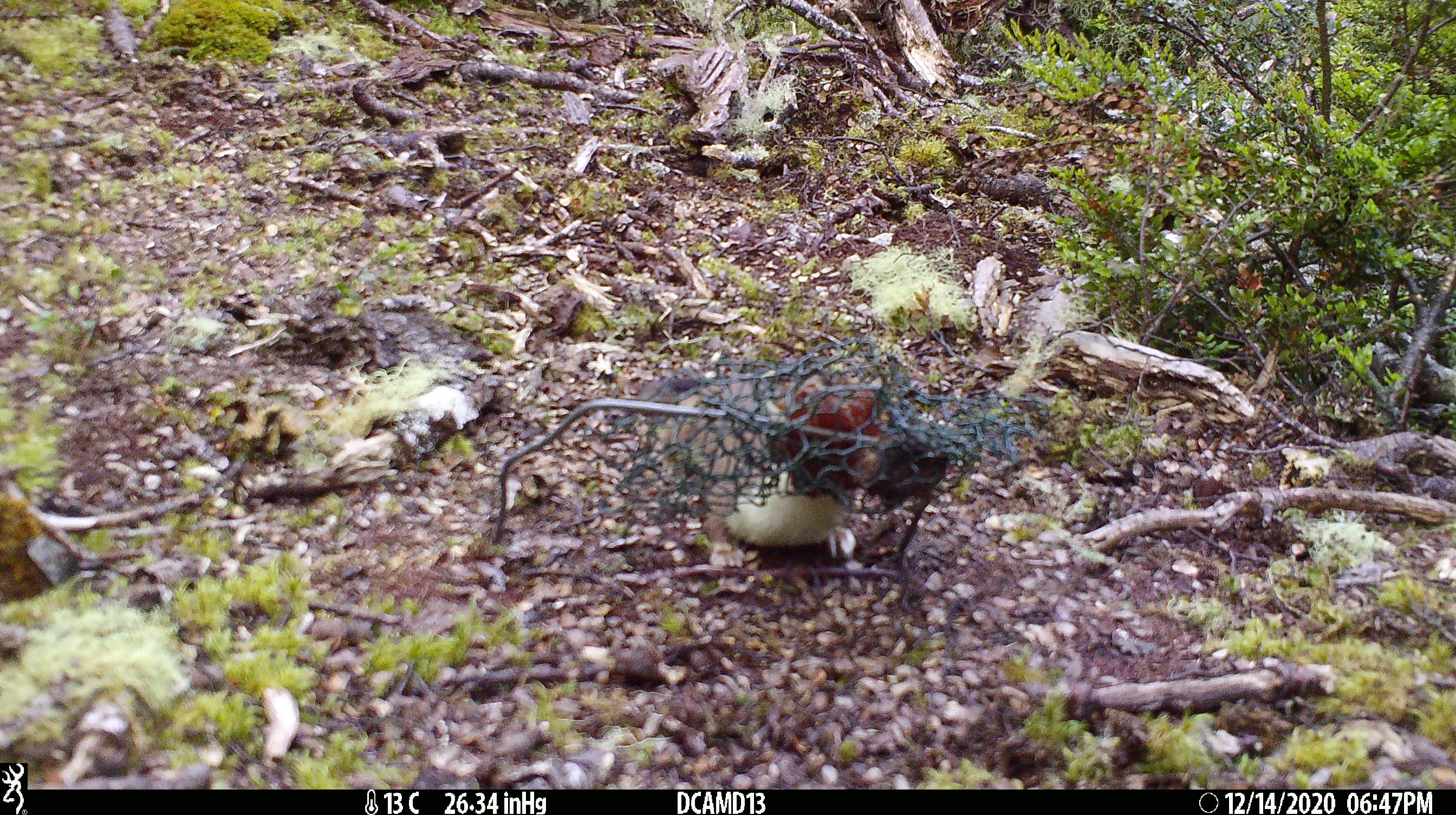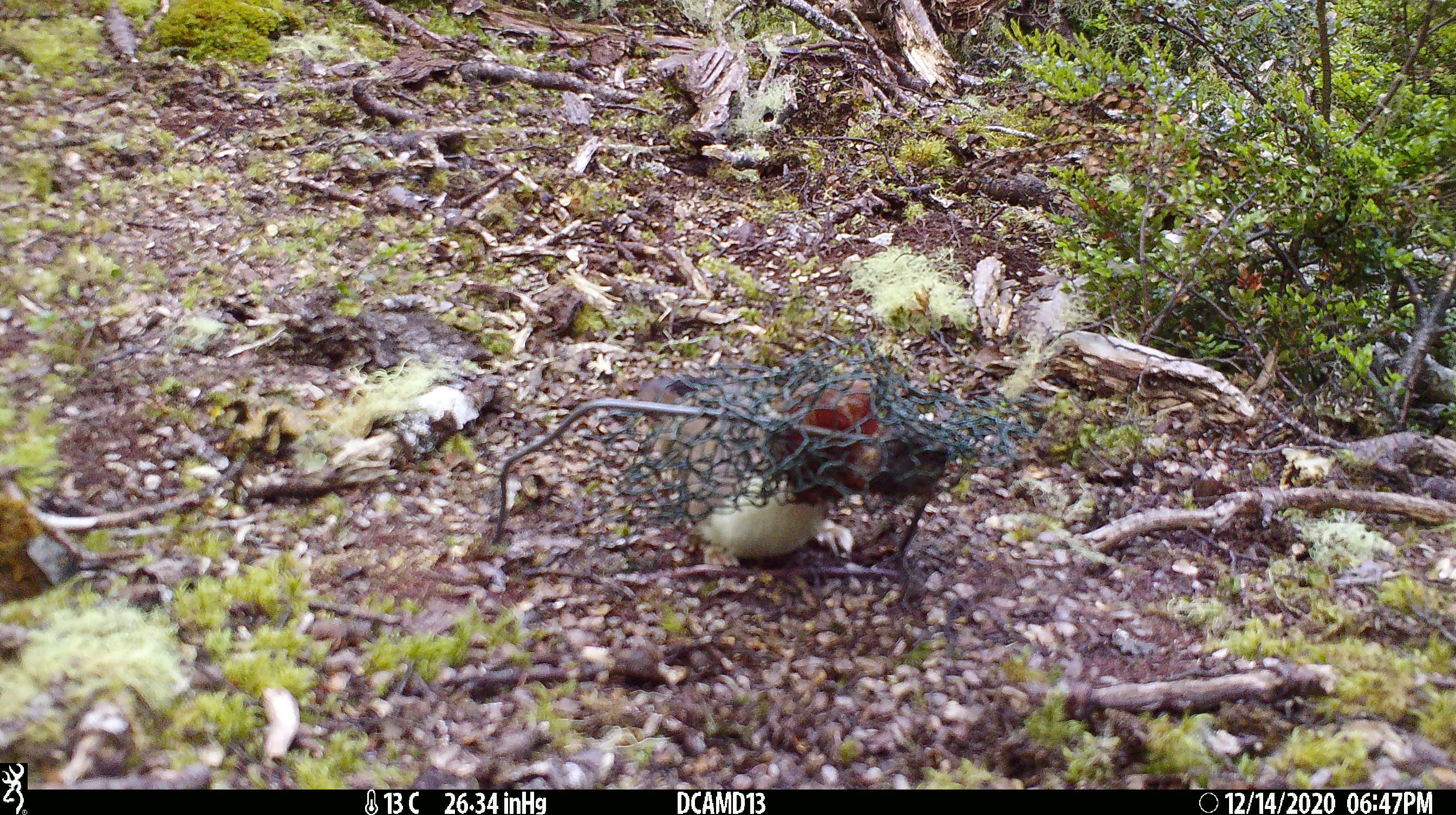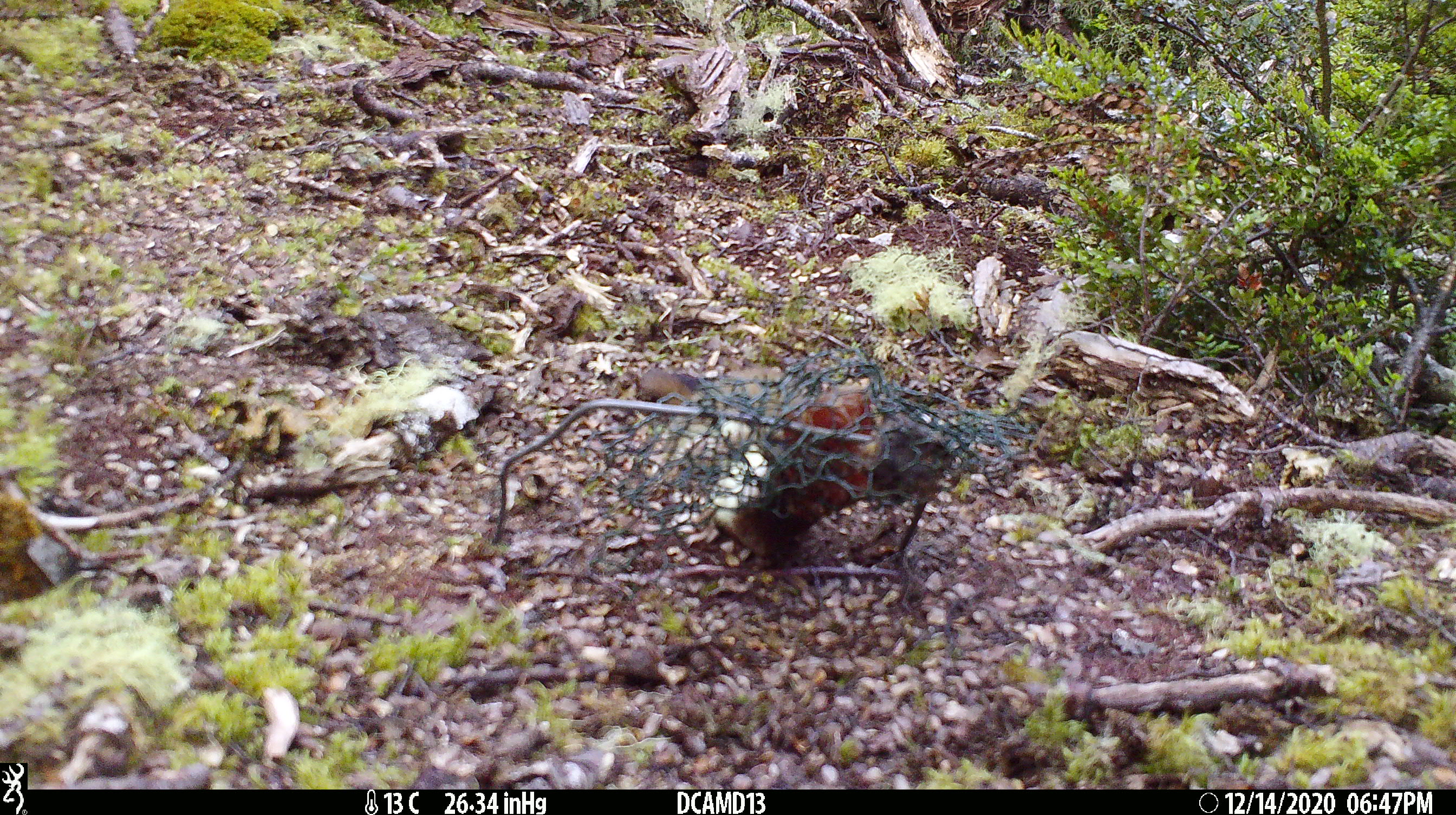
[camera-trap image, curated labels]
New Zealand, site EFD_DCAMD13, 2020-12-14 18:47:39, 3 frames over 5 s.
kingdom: Animalia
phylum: Chordata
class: Mammalia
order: Carnivora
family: Mustelidae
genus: Mustela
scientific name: Mustela erminea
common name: stoat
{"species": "stoat (Mustela erminea)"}